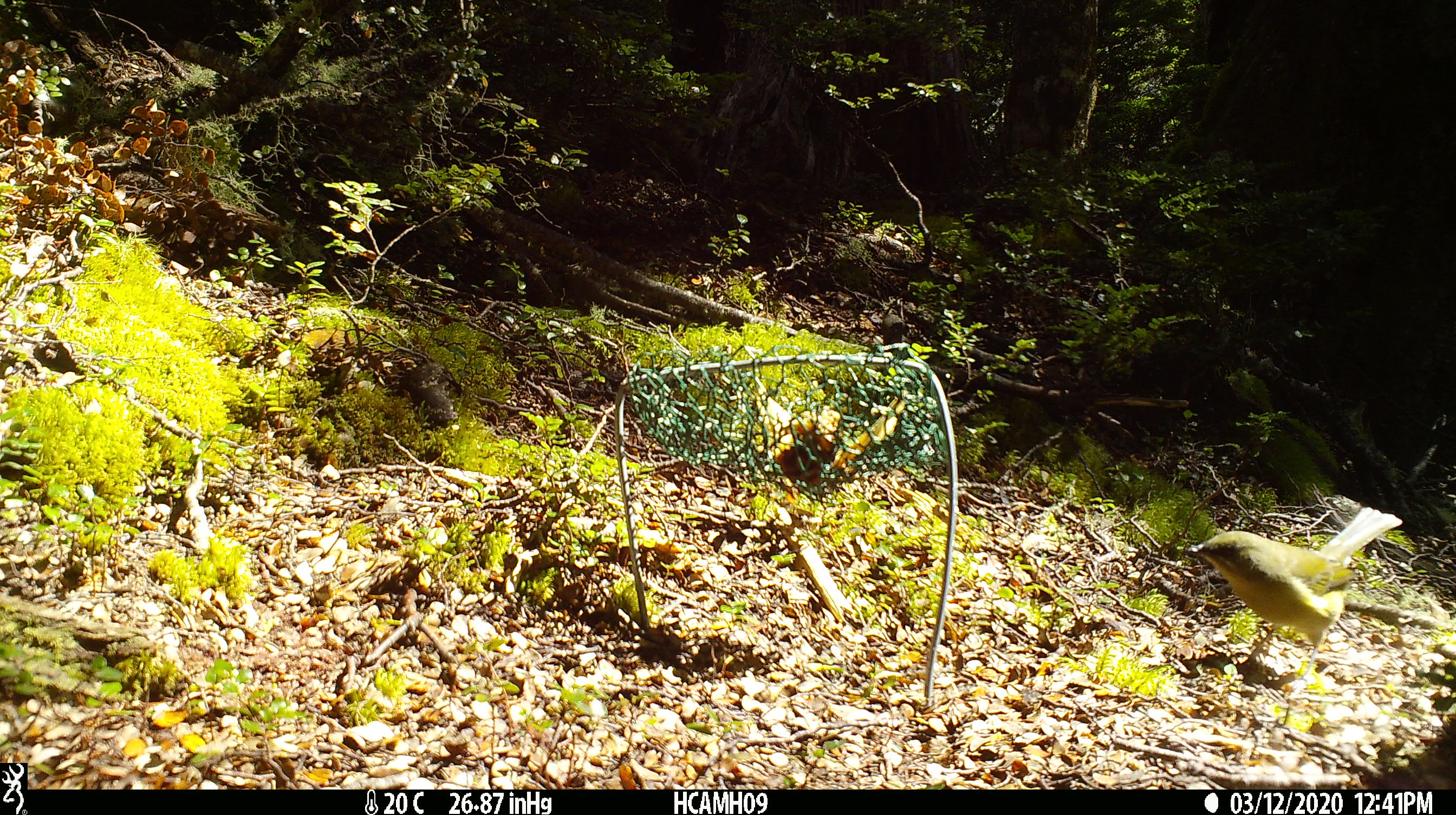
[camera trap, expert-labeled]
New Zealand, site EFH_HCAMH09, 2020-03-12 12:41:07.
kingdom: Animalia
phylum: Chordata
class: Aves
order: Passeriformes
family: Meliphagidae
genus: Anthornis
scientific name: Anthornis melanura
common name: new zealand bellbird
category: bellbird